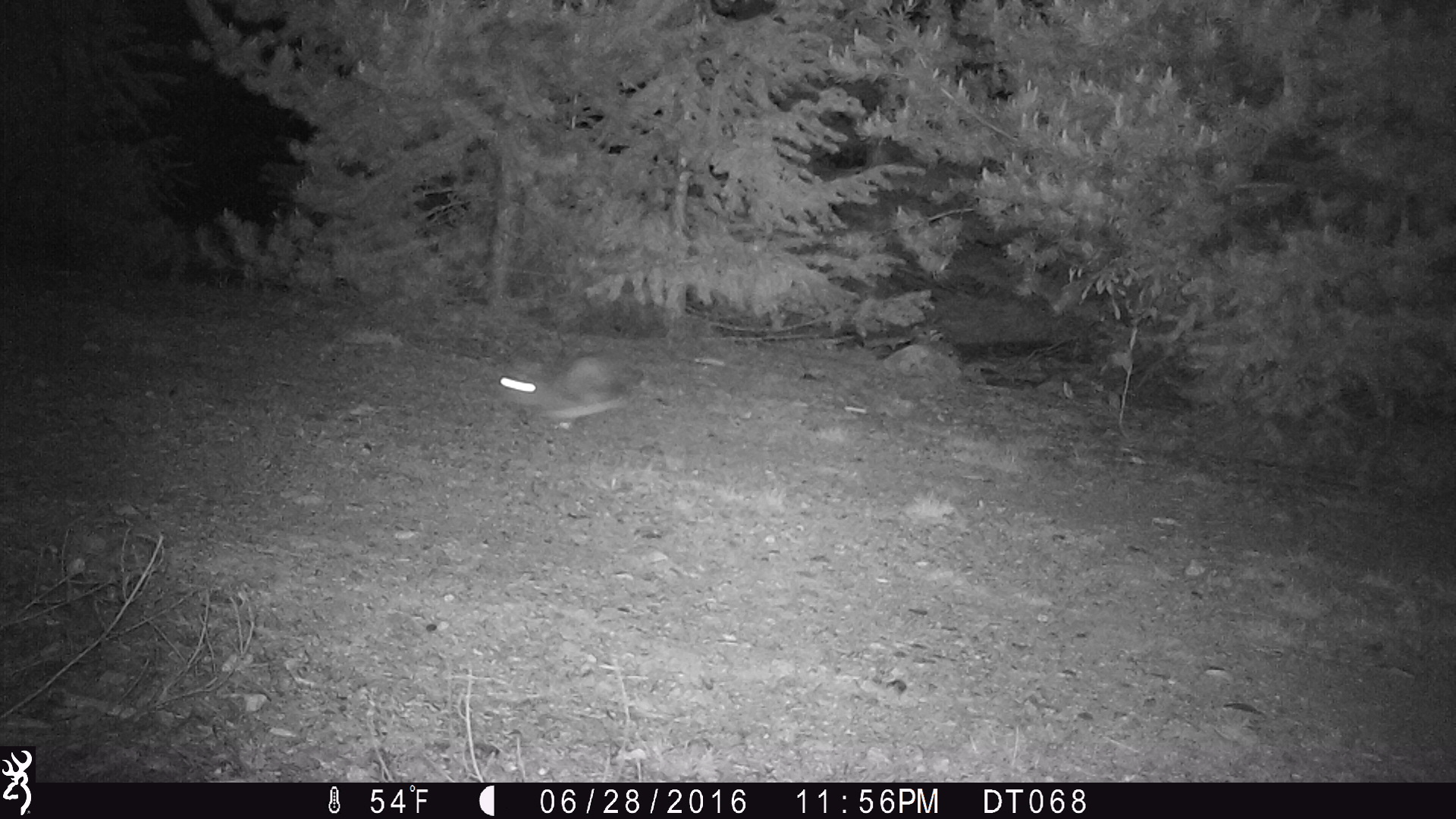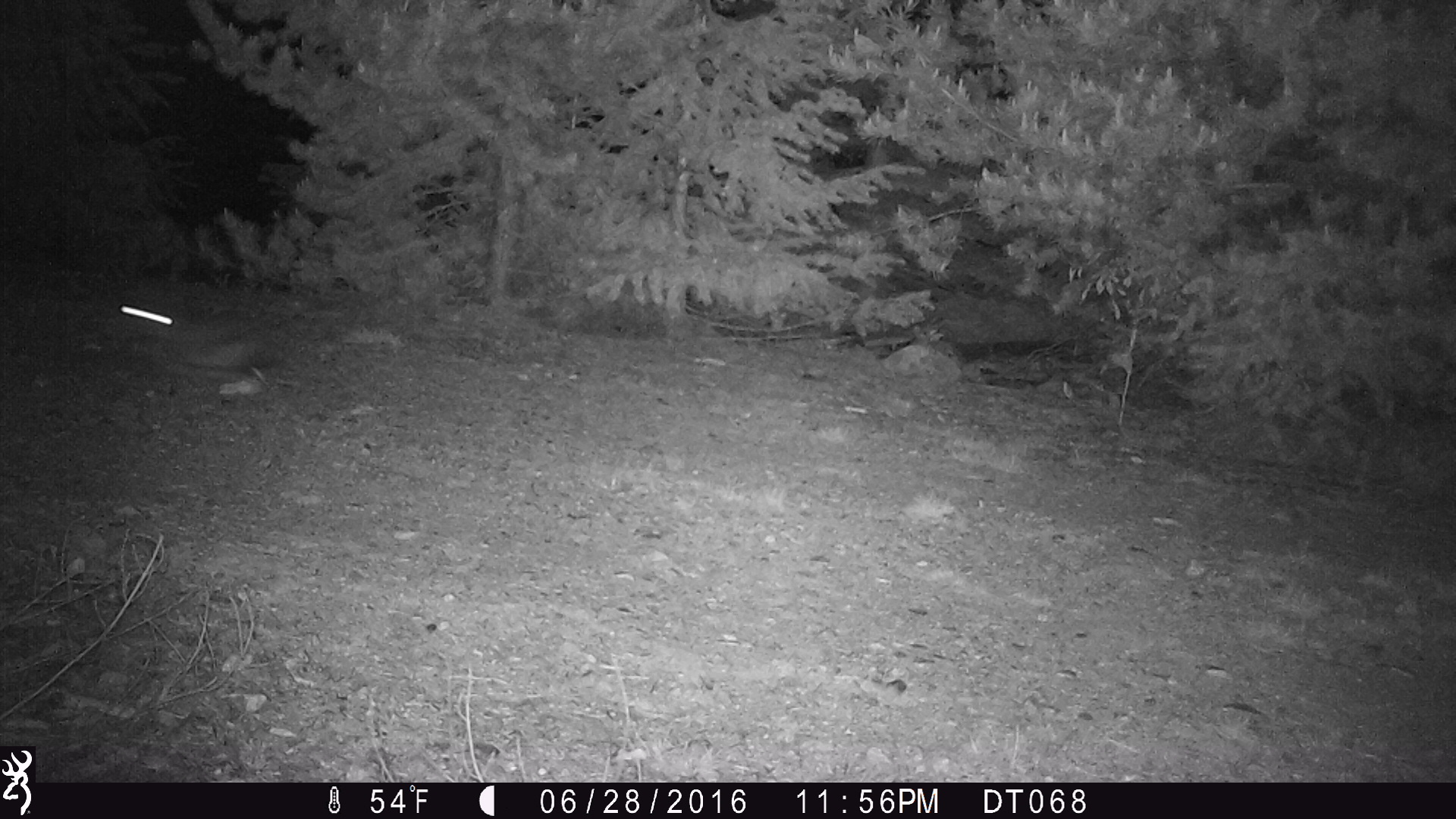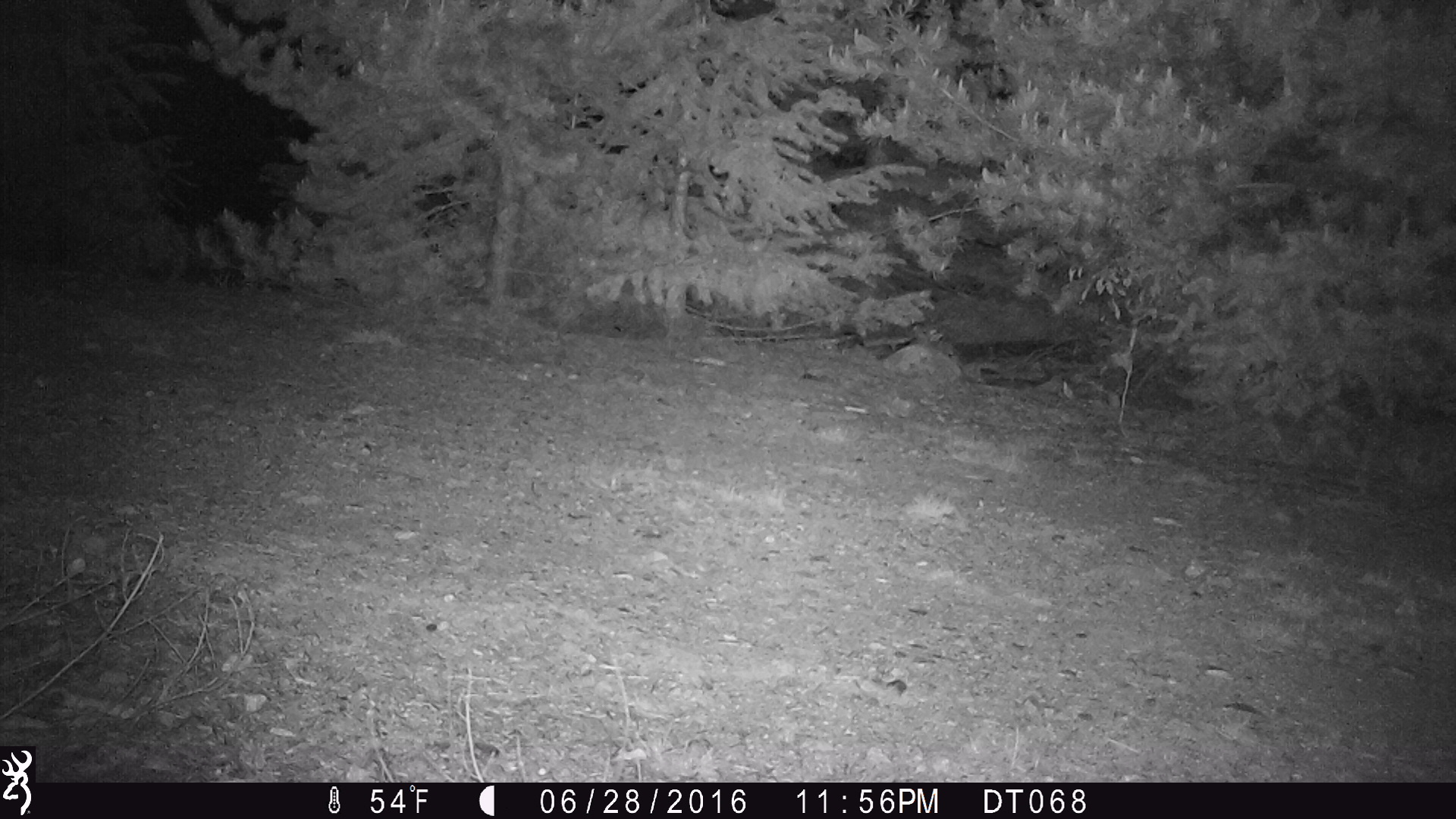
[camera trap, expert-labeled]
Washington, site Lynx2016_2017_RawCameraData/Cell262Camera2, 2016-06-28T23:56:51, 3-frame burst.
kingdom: Animalia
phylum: Chordata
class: Mammalia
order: Lagomorpha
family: Leporidae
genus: Lepus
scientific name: Lepus americanus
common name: snowshoe hare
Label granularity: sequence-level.